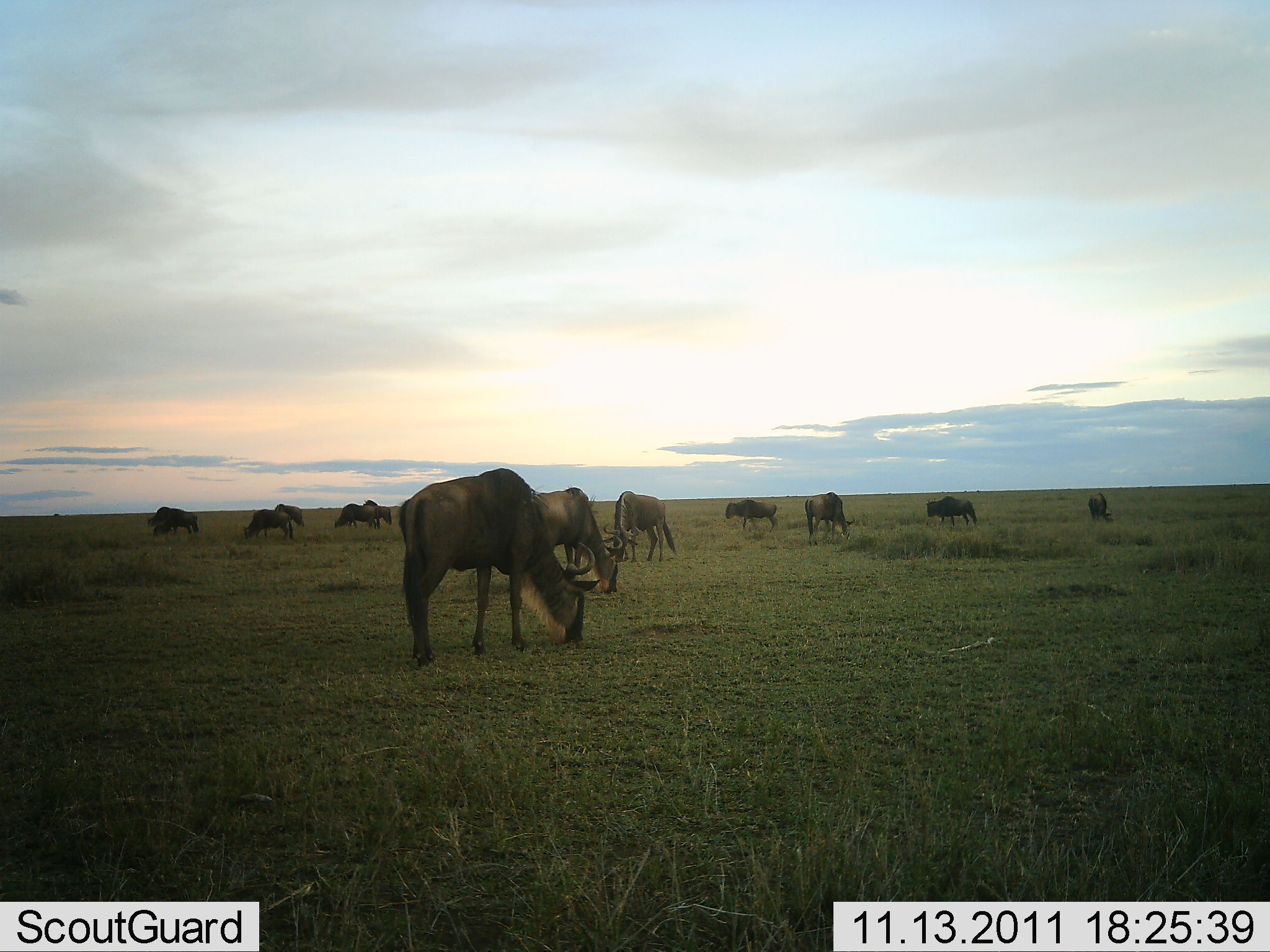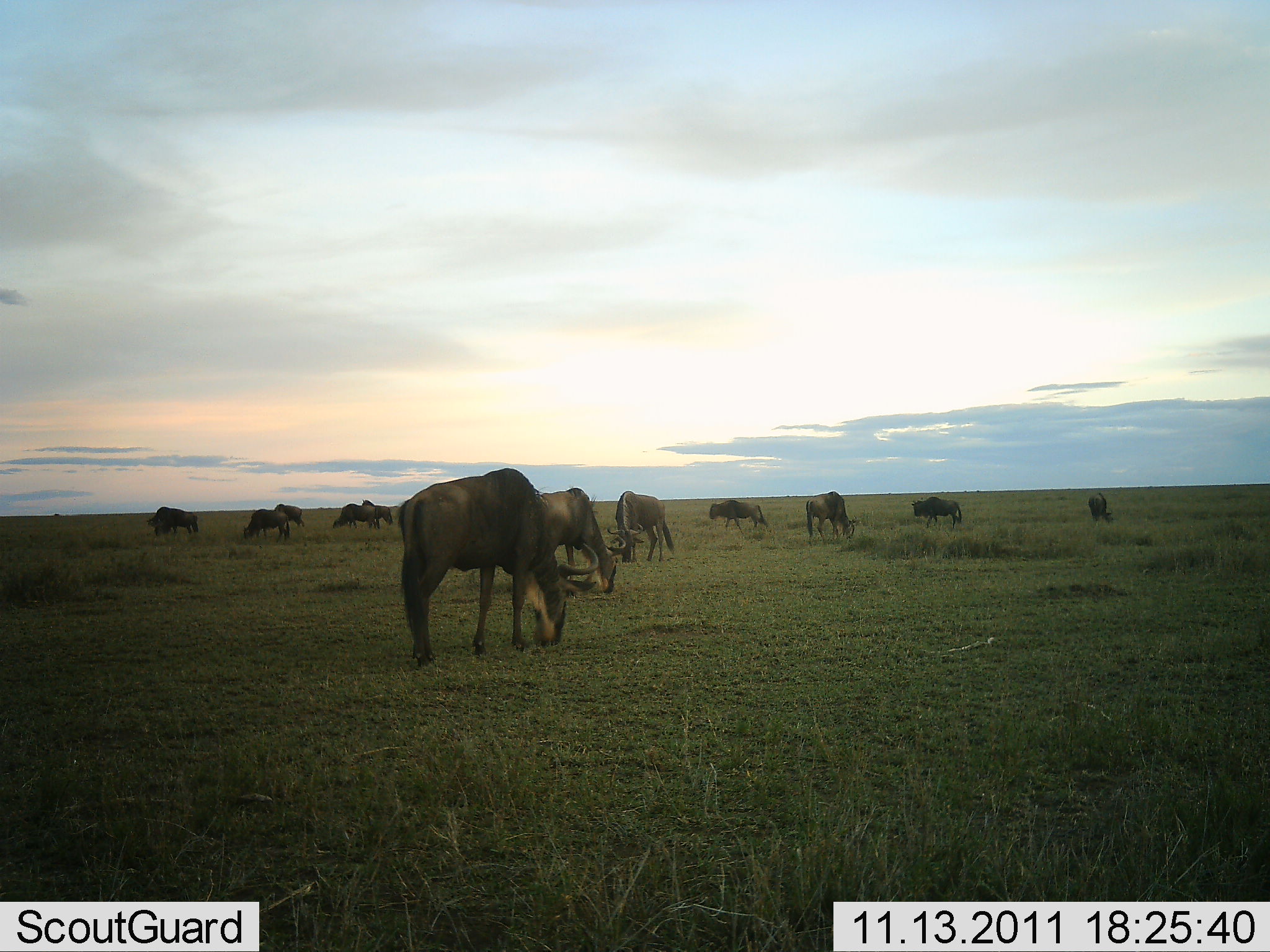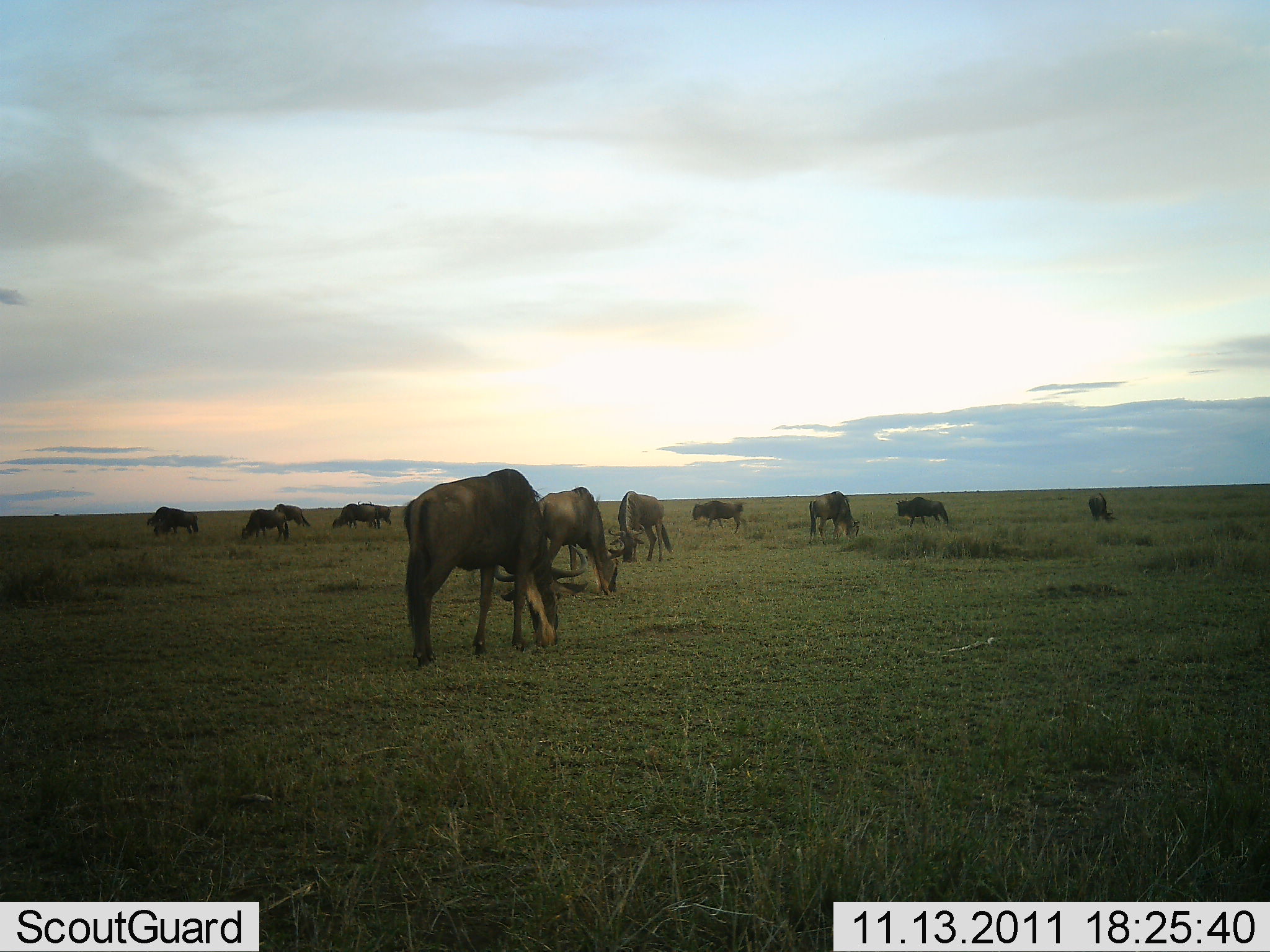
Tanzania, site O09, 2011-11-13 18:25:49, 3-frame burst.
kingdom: Animalia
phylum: Chordata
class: Mammalia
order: Artiodactyla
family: Bovidae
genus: Connochaetes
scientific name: Connochaetes taurinus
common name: blue wildebeest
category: wildebeest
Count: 11-50.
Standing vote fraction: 29%.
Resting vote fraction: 7%.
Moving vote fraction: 36%.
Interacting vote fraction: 0%.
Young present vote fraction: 0%.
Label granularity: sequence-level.